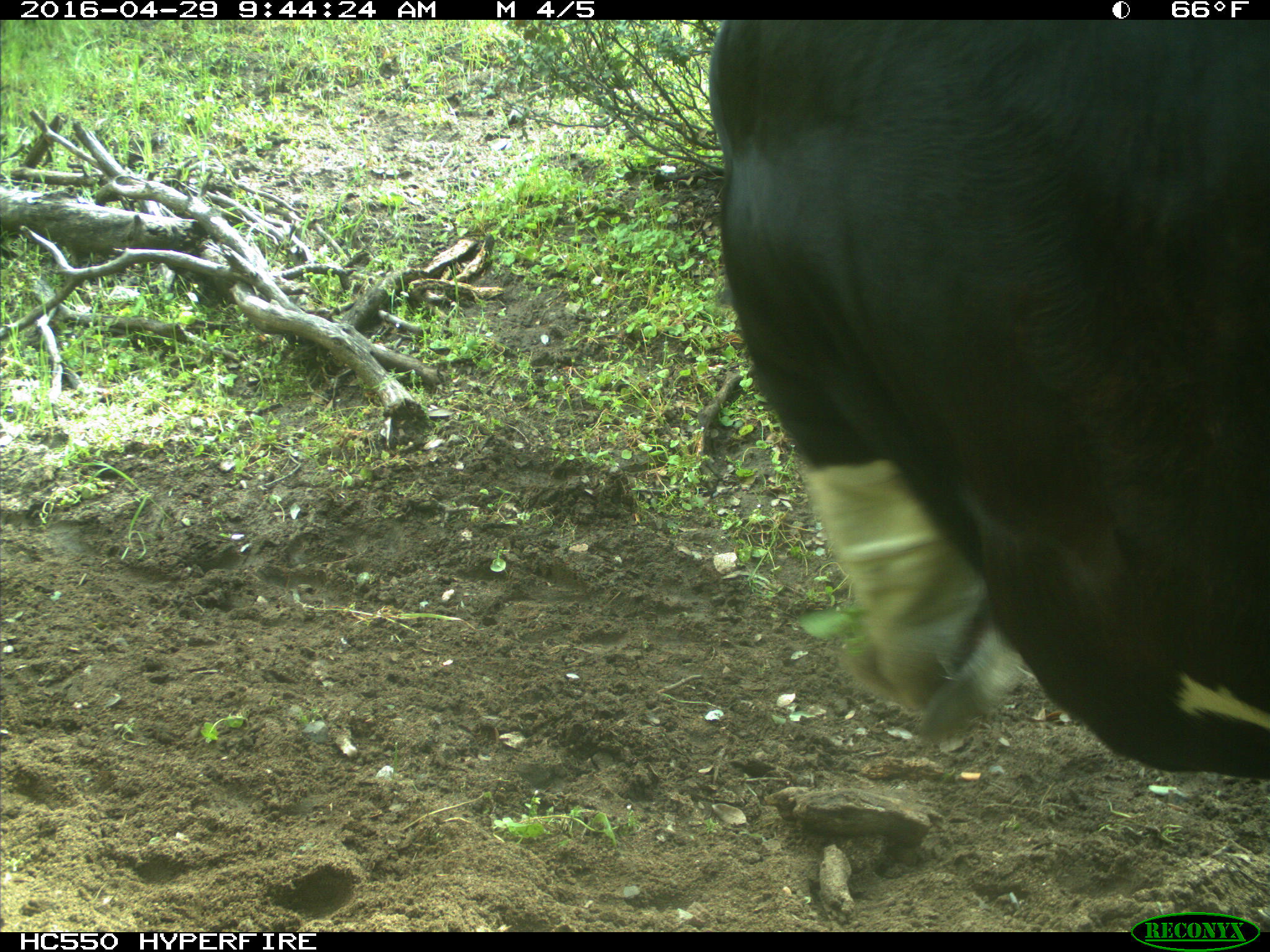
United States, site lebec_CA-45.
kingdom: Animalia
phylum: Chordata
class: Mammalia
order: Artiodactyla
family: Bovidae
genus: Bos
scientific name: Bos taurus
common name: domestic cow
Bos taurus (domestic cow).